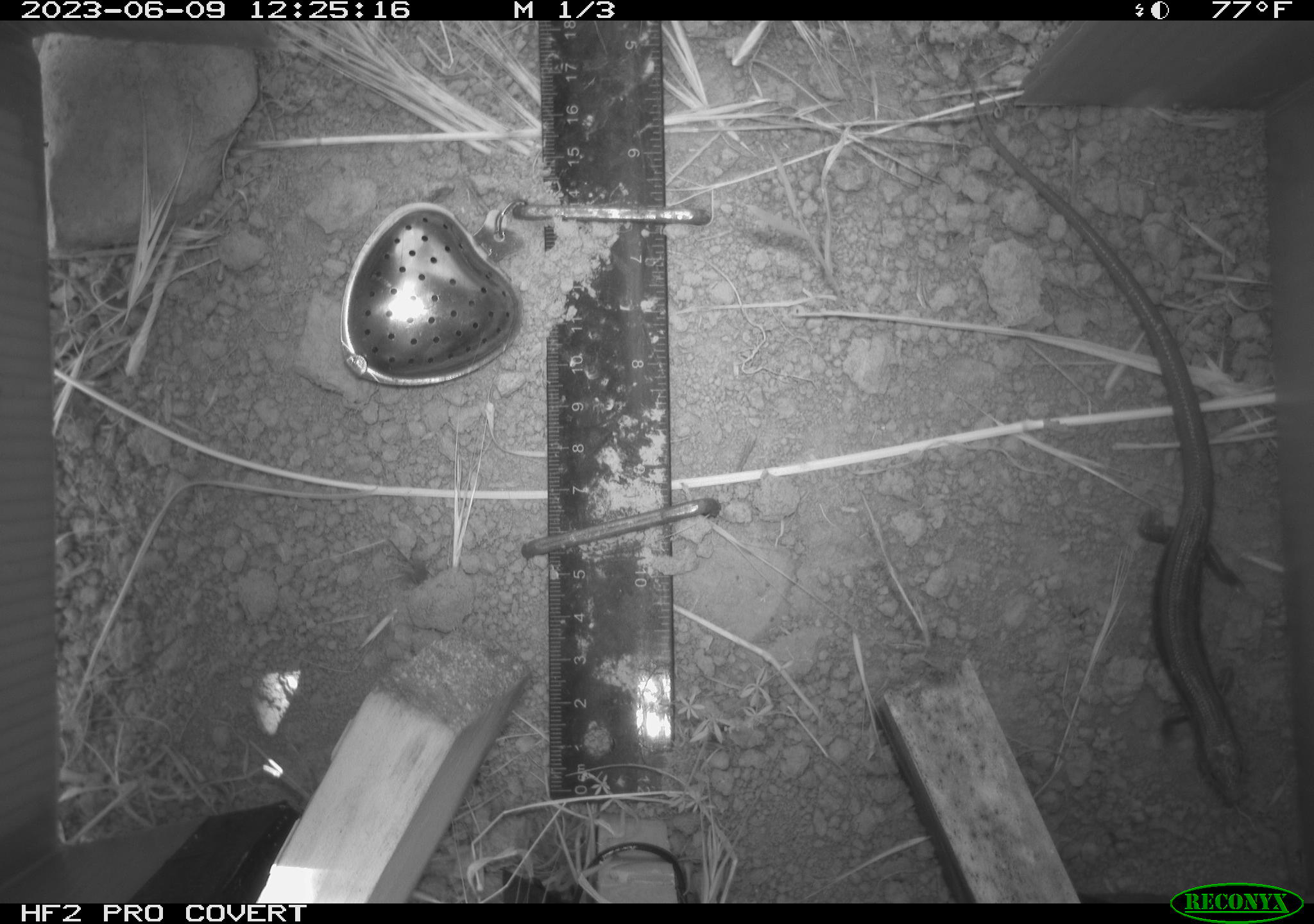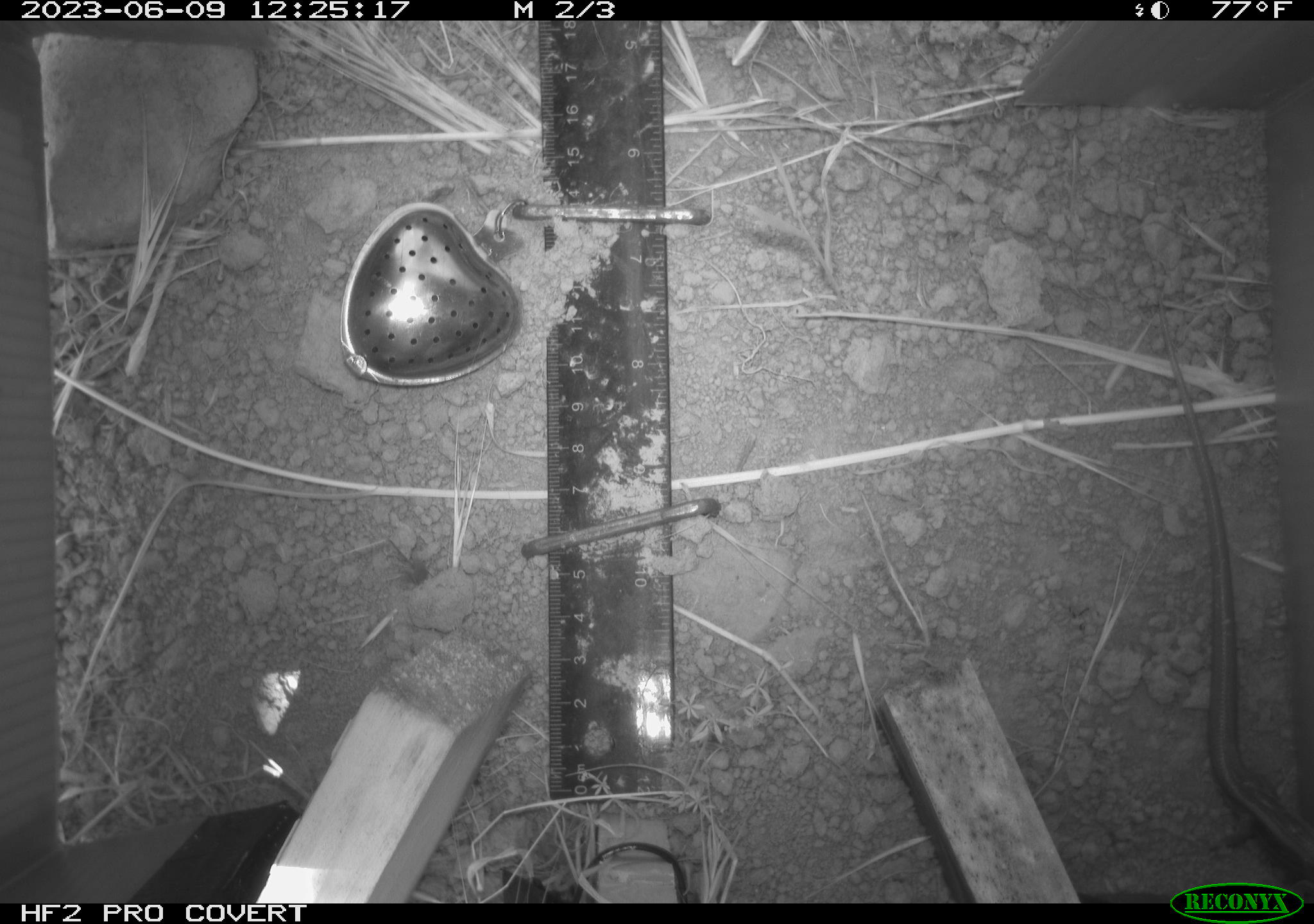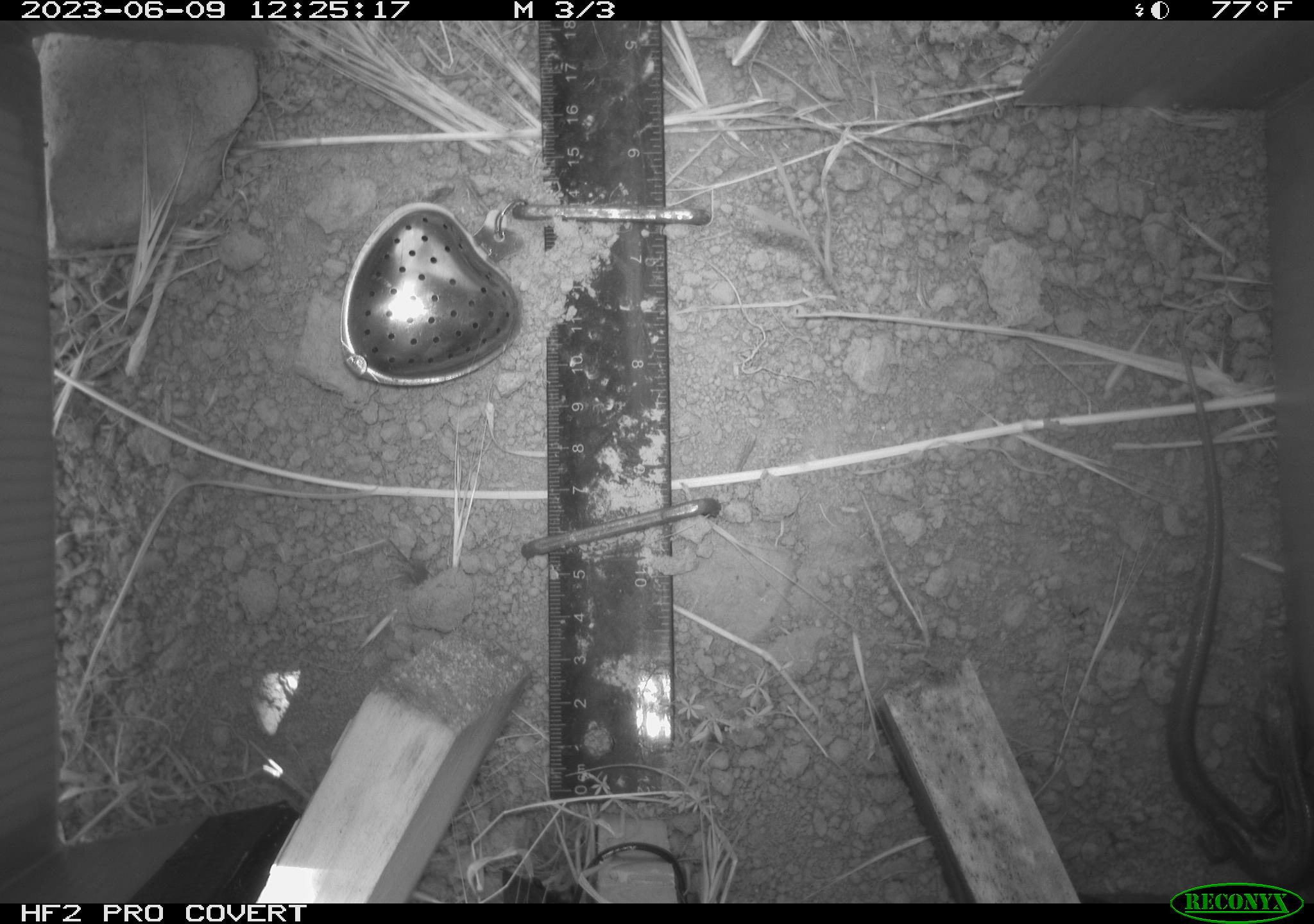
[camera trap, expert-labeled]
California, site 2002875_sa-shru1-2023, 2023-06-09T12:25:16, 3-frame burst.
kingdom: Animalia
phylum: Chordata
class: Reptilia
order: Squamata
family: Scincidae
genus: Plestiodon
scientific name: Plestiodon skiltonianus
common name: western skink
Western skink (Plestiodon skiltonianus).